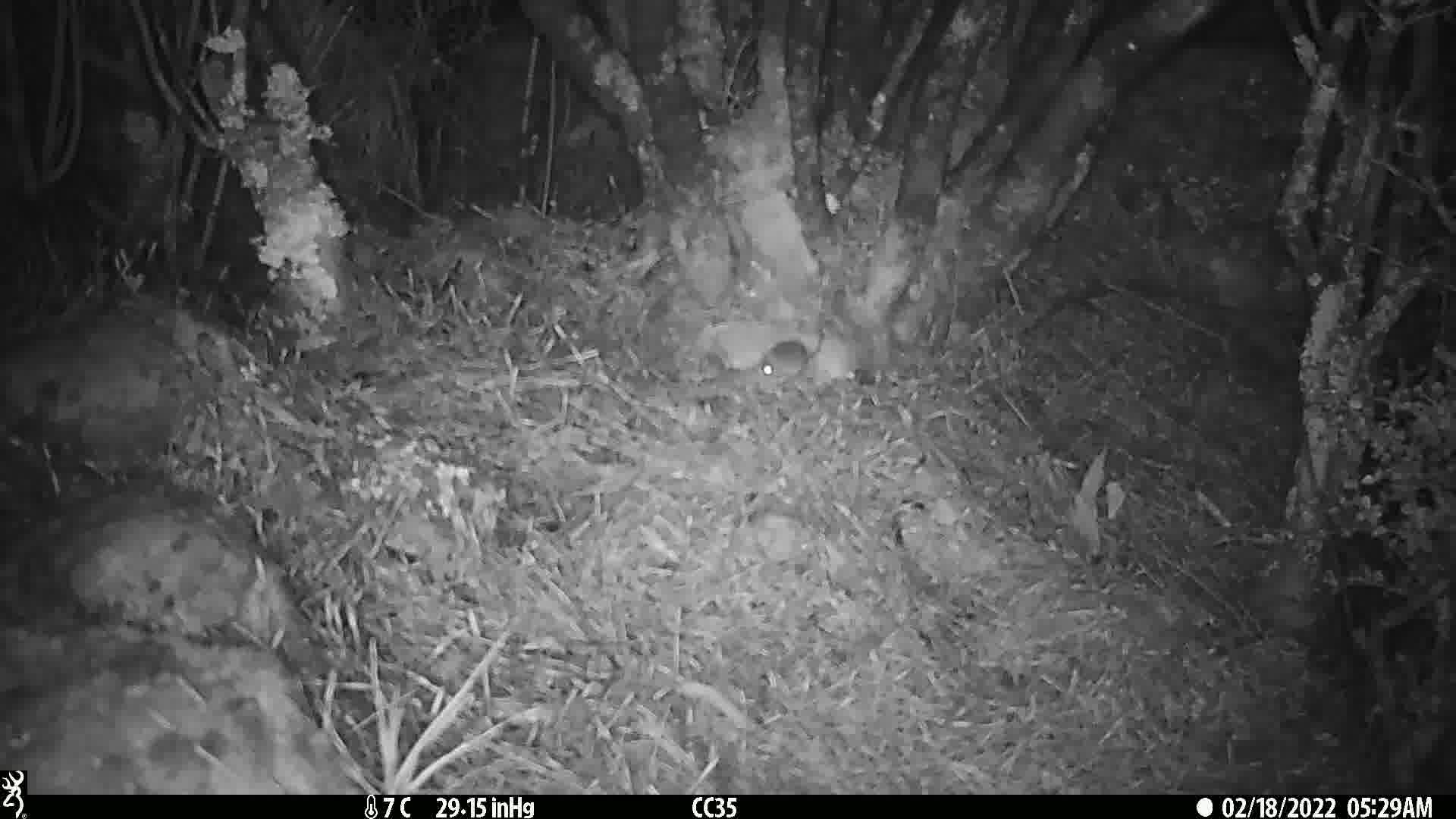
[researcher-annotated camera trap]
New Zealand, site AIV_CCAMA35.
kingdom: Animalia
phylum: Chordata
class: Mammalia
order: Rodentia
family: Muridae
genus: Mus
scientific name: Mus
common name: mouse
Mouse (Mus).